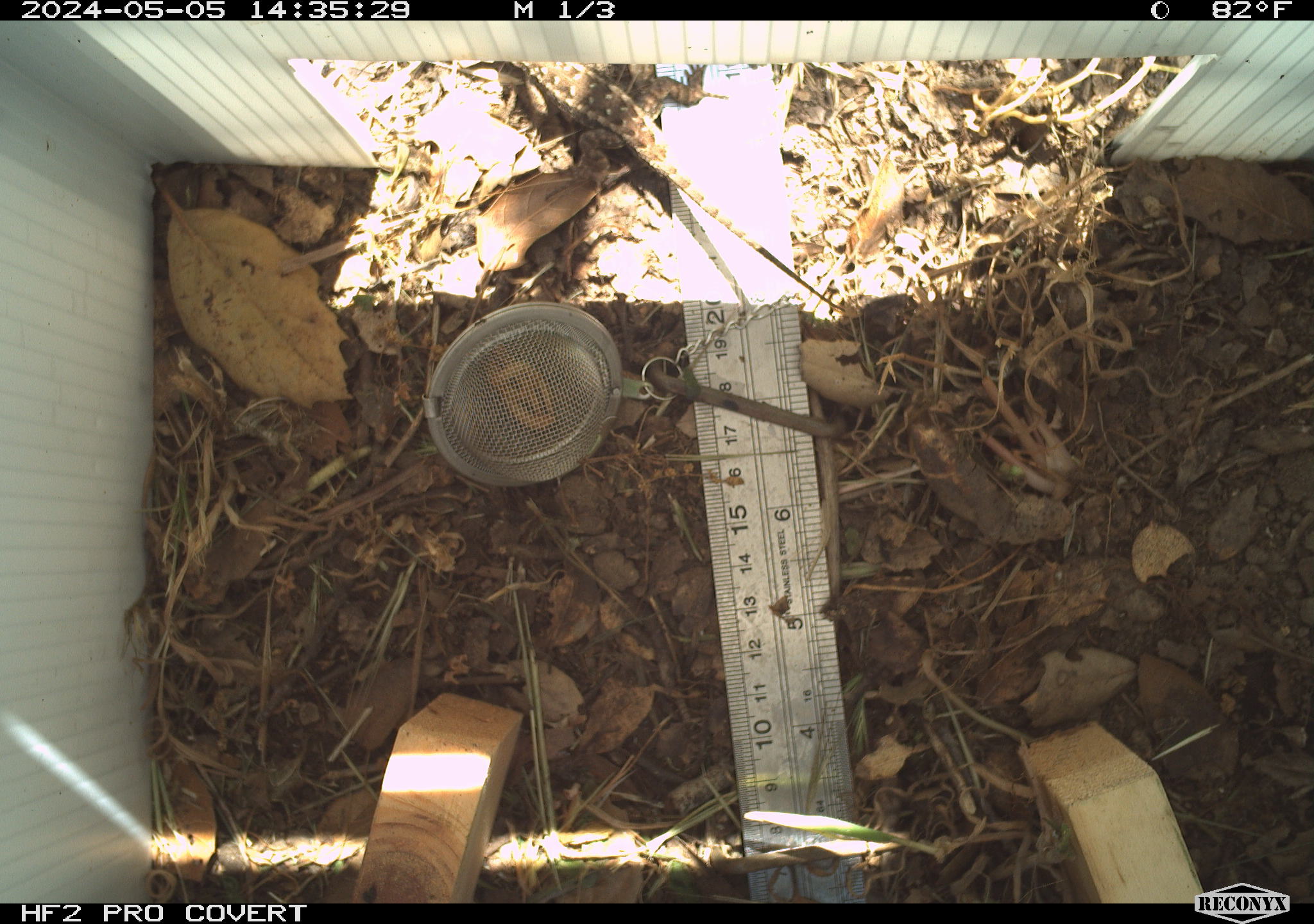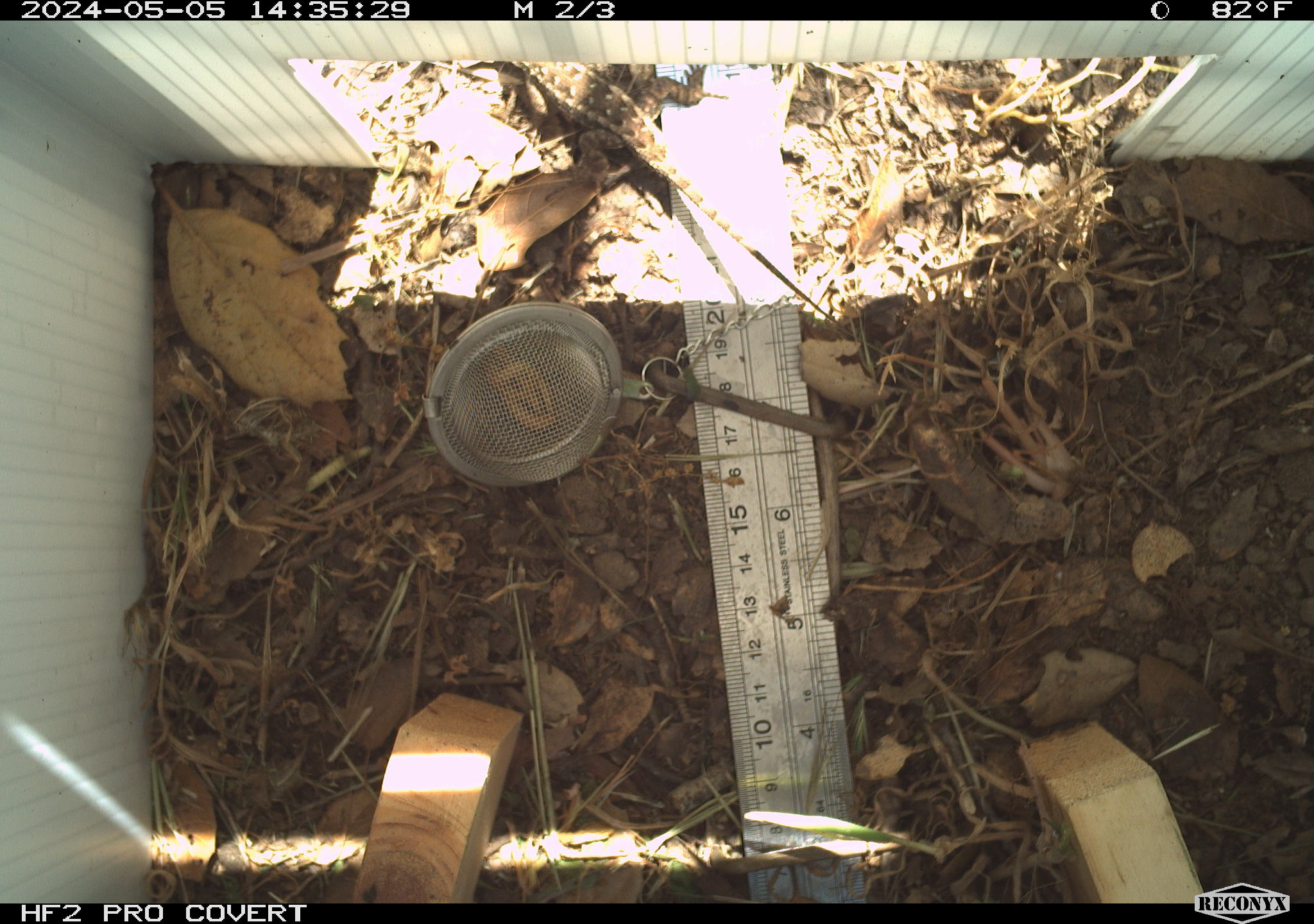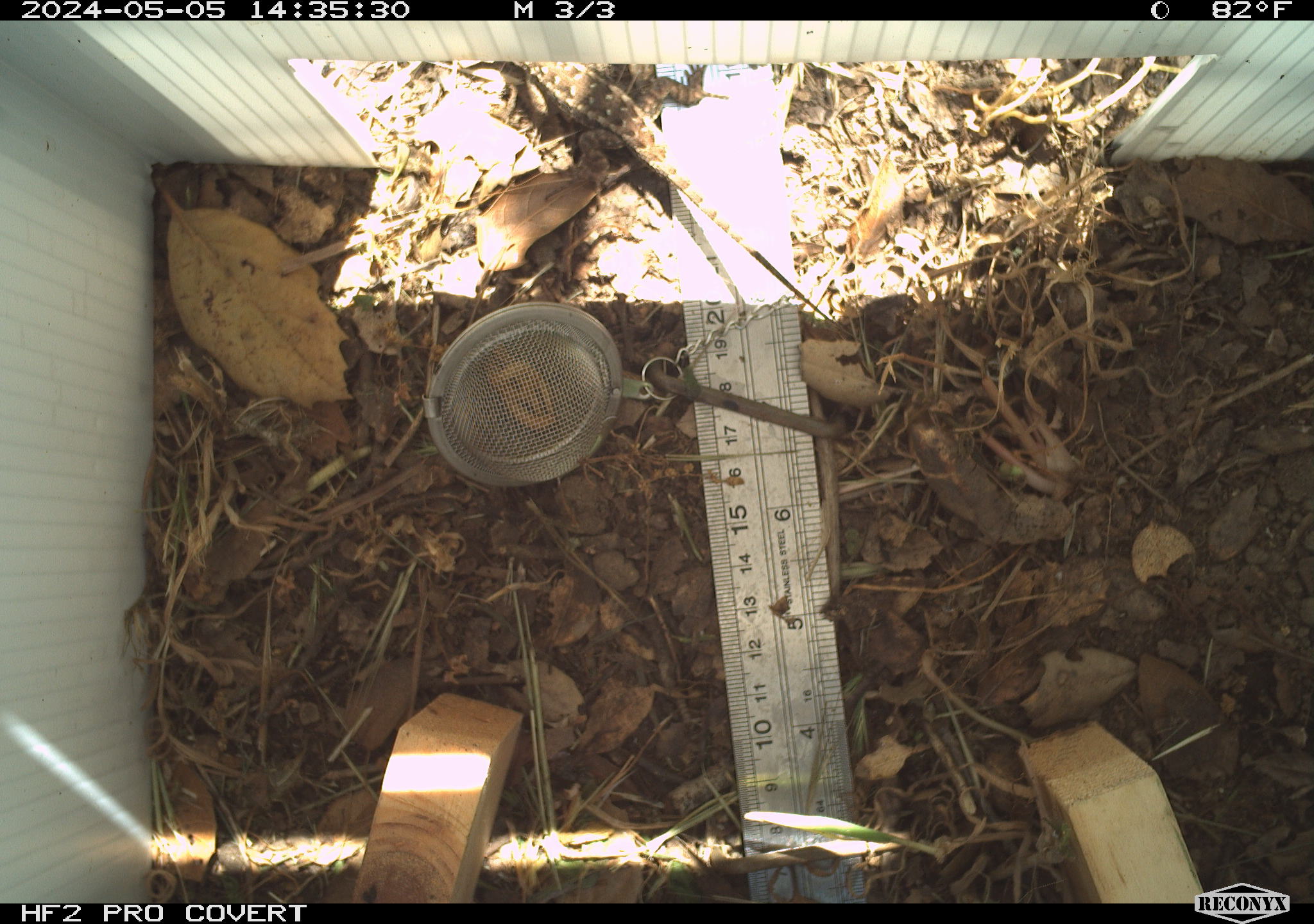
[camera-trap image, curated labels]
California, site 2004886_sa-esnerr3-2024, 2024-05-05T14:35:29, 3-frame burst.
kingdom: Animalia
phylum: Chordata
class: Reptilia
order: Squamata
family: Phrynosomatidae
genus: Sceloporus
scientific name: Sceloporus occidentalis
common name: western fence lizard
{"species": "western fence lizard (Sceloporus occidentalis)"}